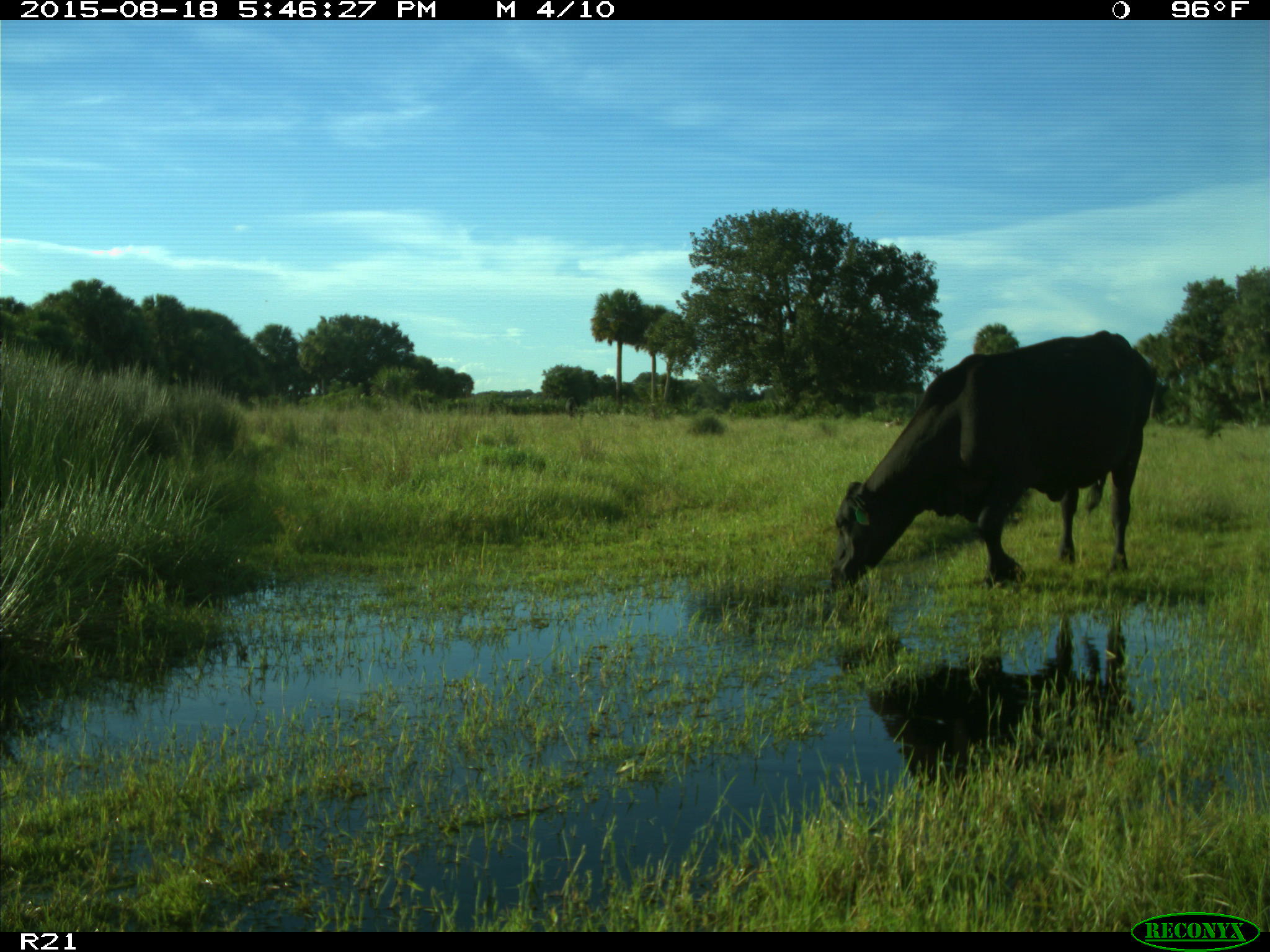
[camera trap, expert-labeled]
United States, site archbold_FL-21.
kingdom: Animalia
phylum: Chordata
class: Mammalia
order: Artiodactyla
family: Bovidae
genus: Bos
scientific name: Bos taurus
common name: domestic cow